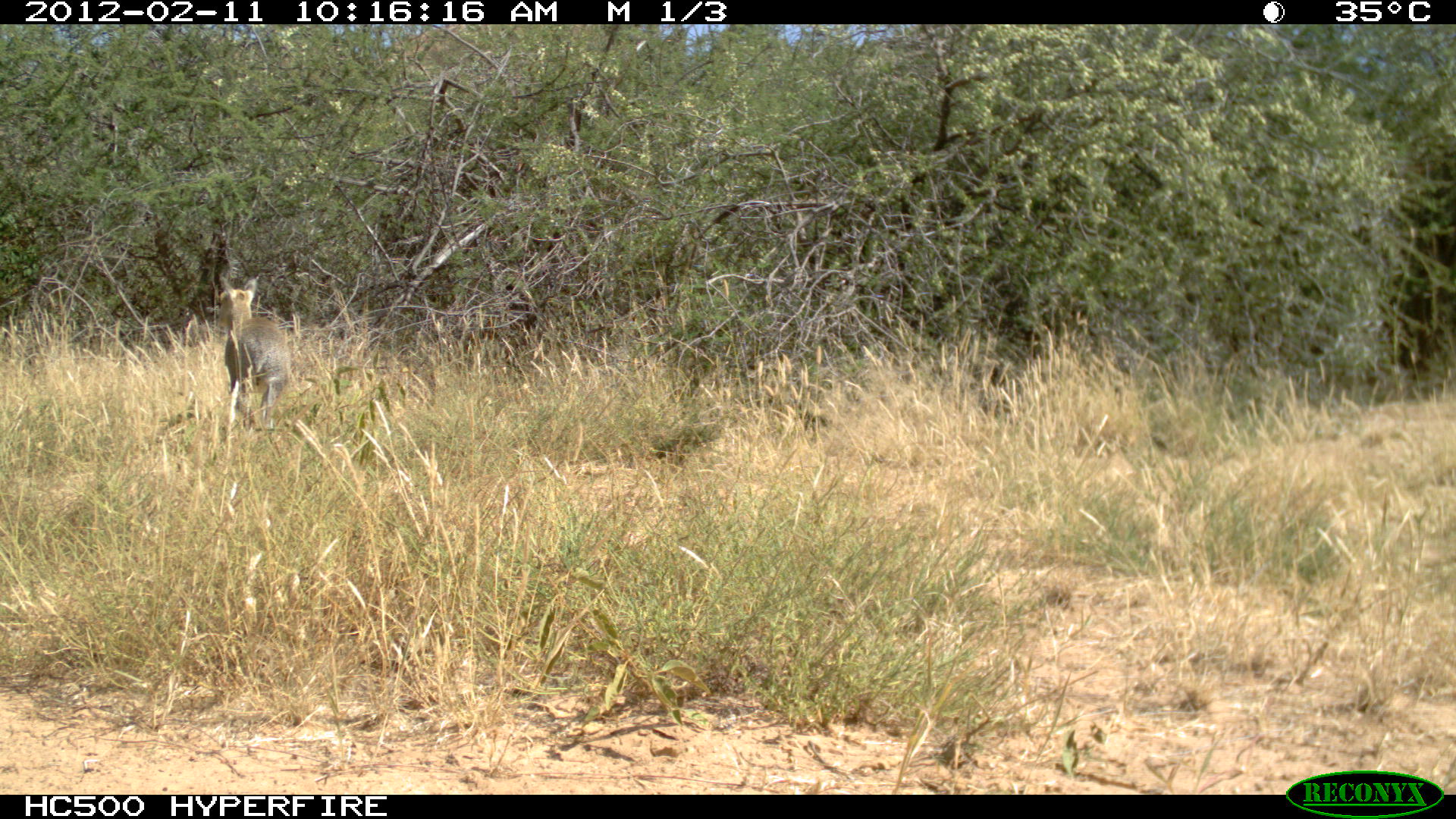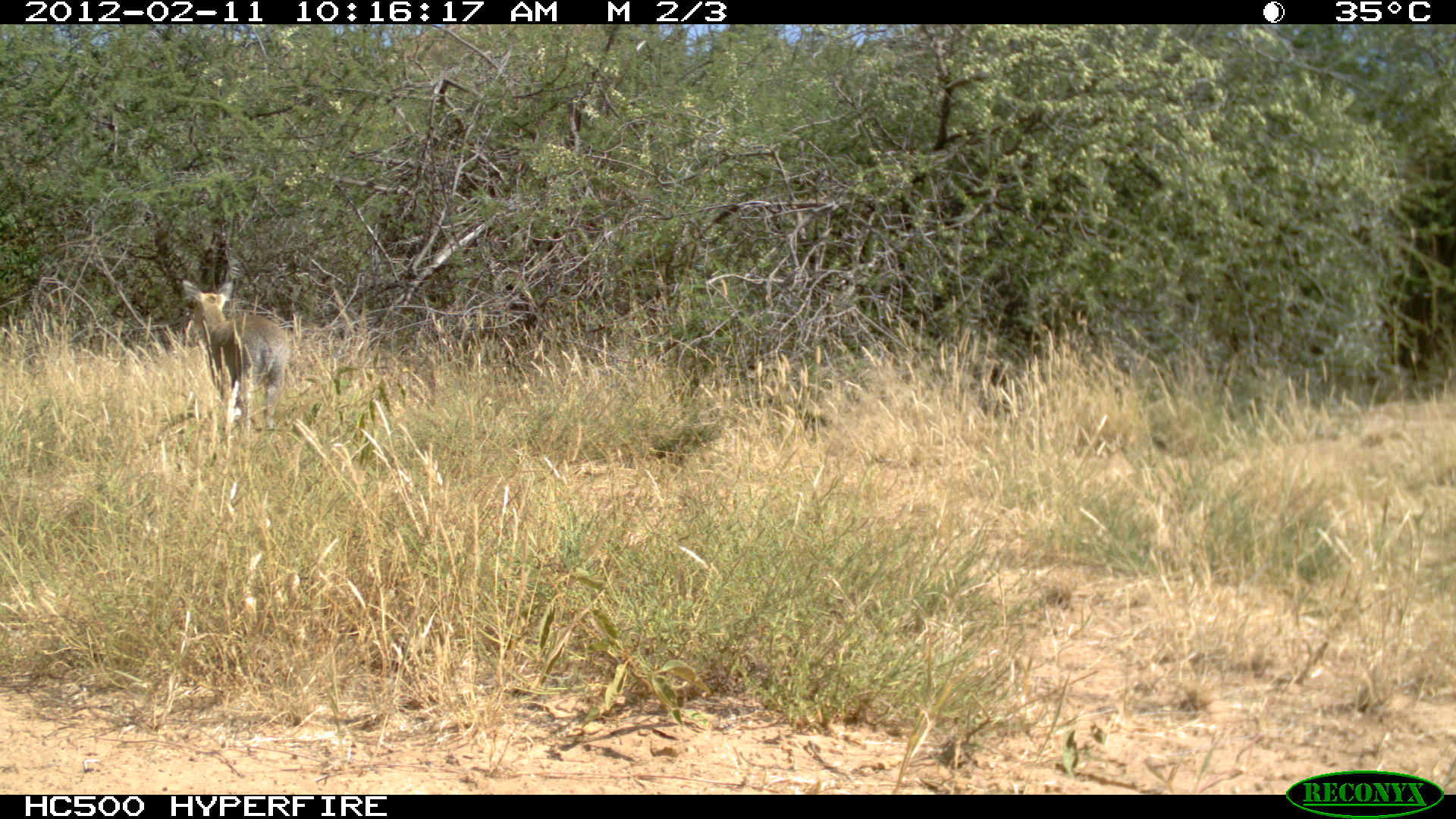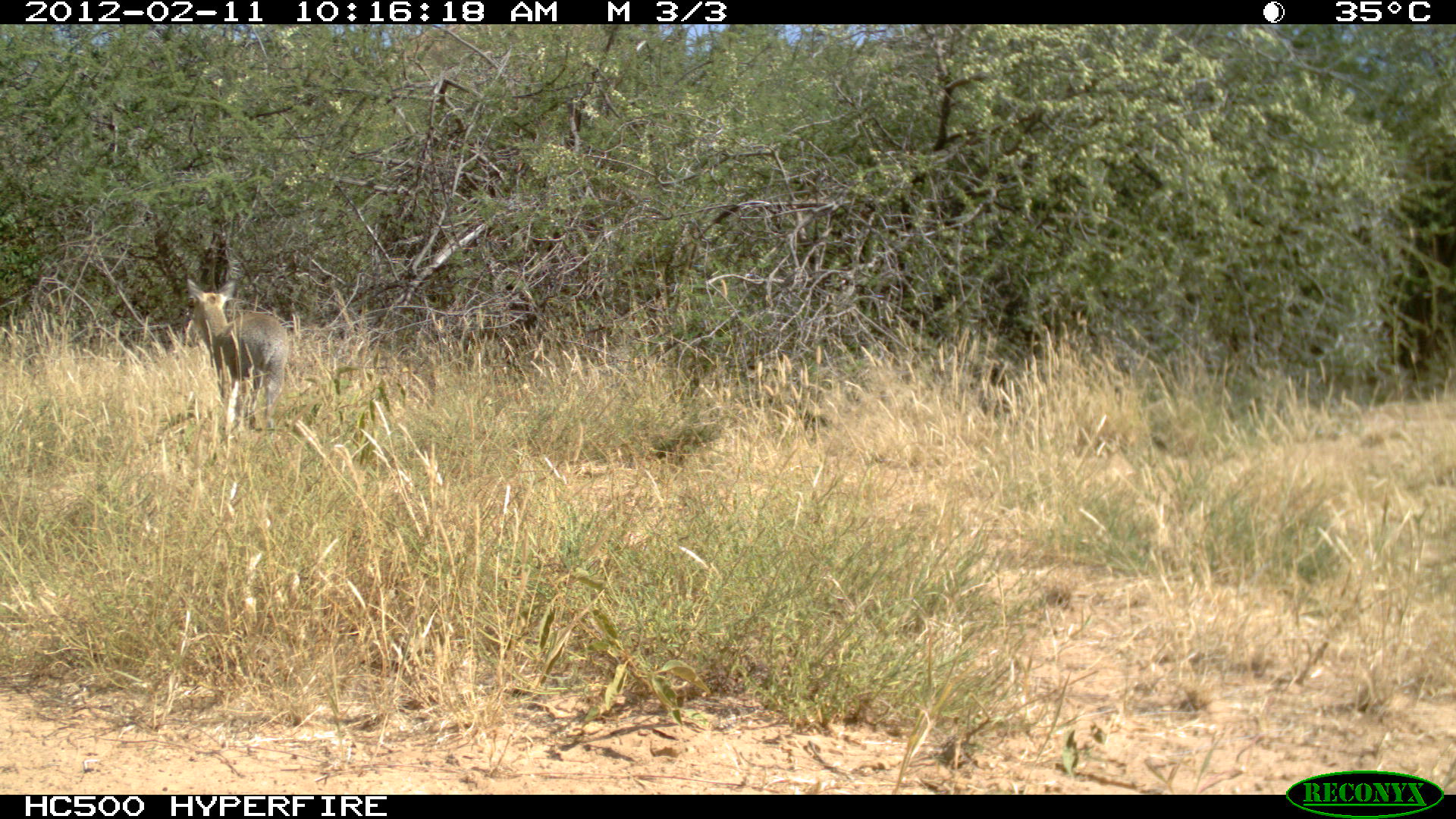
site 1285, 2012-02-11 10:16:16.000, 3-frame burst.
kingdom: Animalia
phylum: Chordata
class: Mammalia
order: Artiodactyla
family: Bovidae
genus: Sylvicapra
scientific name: Sylvicapra grimmia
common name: bush duiker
Sylvicapra grimmia (bush duiker), count 1.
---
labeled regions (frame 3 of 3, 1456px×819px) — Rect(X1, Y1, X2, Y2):
sylvicapra grimmia: Rect(185, 276, 289, 440)